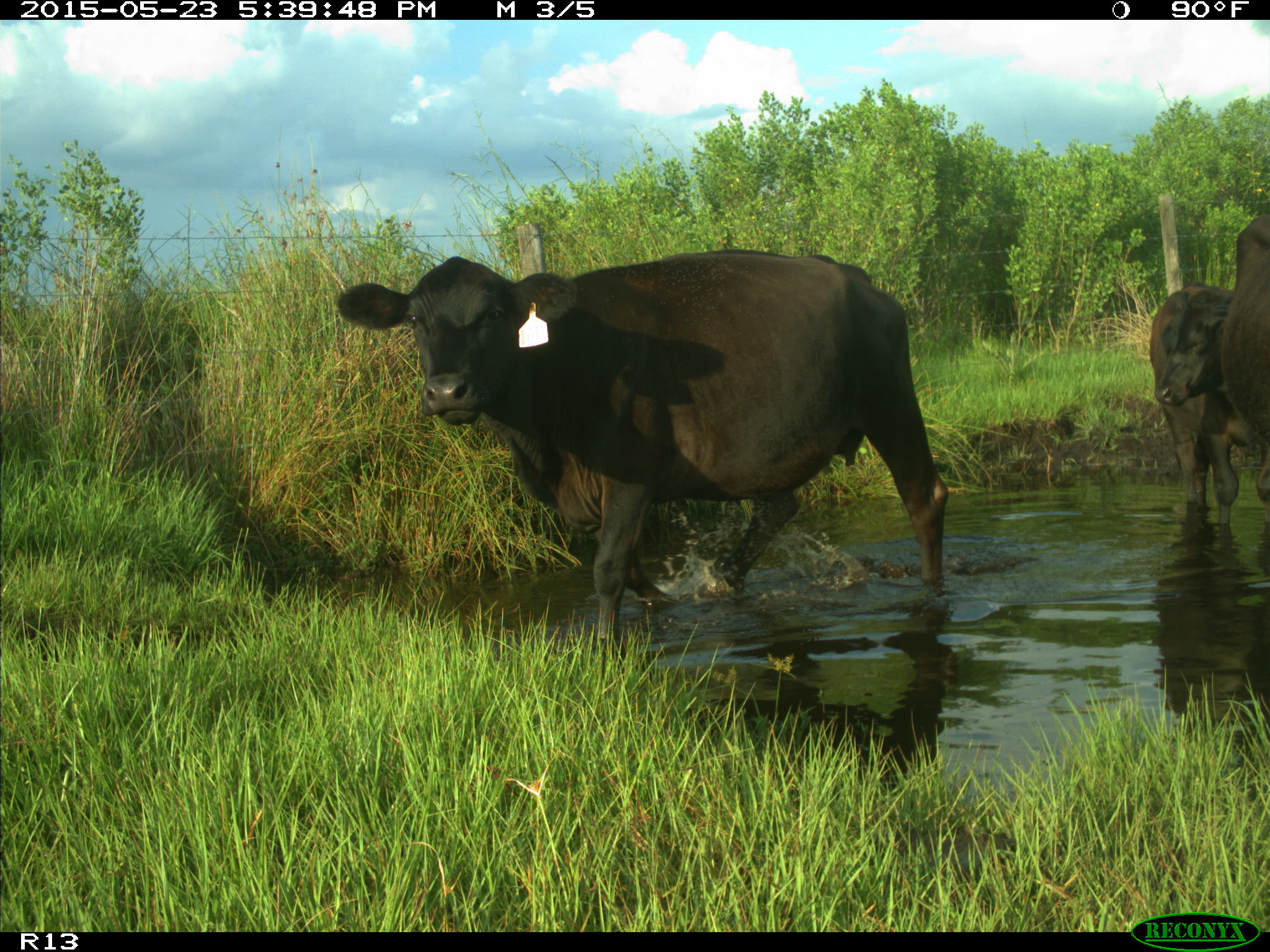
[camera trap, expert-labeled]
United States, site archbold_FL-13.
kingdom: Animalia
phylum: Chordata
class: Mammalia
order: Artiodactyla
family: Bovidae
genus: Bos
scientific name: Bos taurus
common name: domestic cow